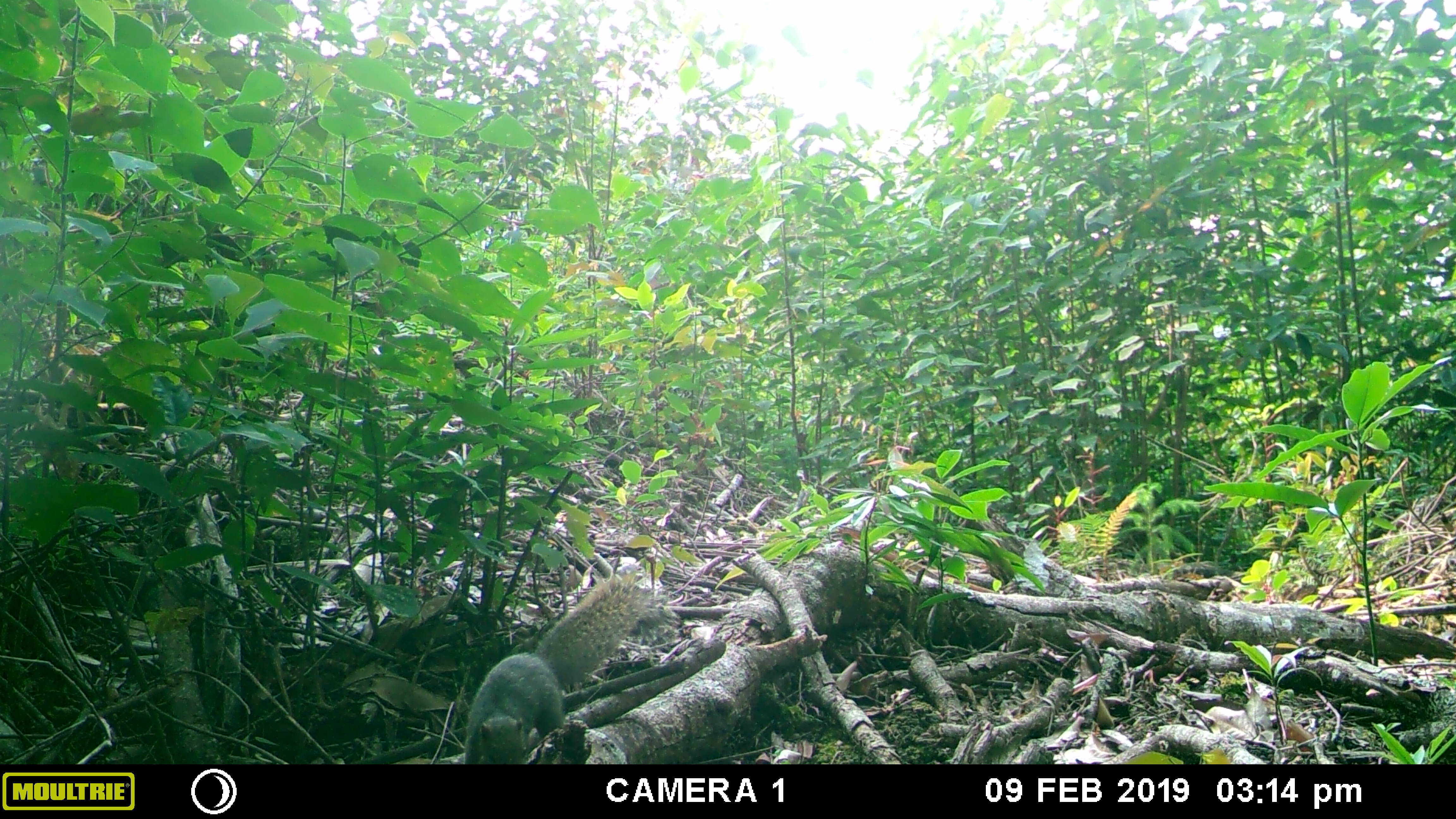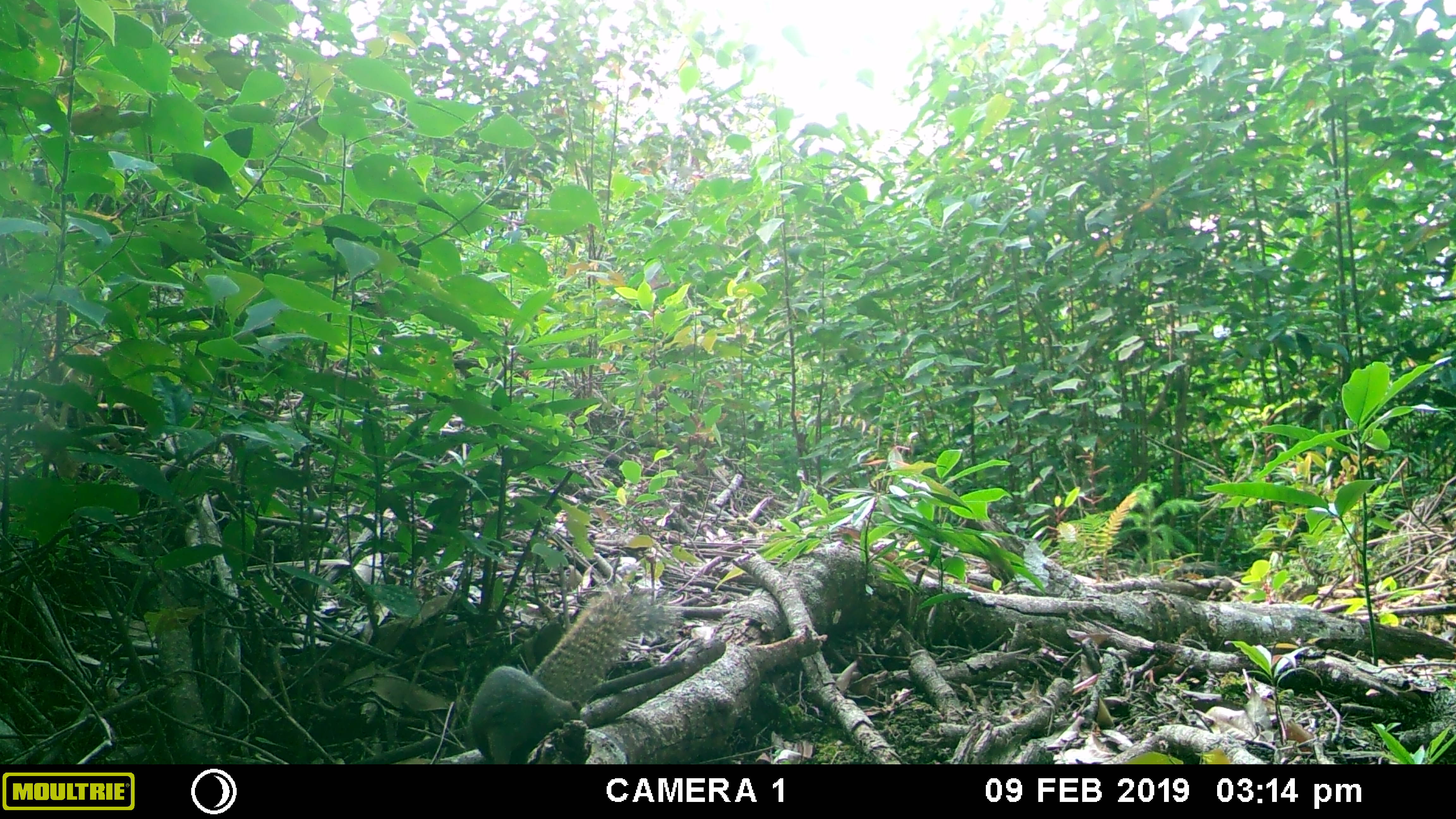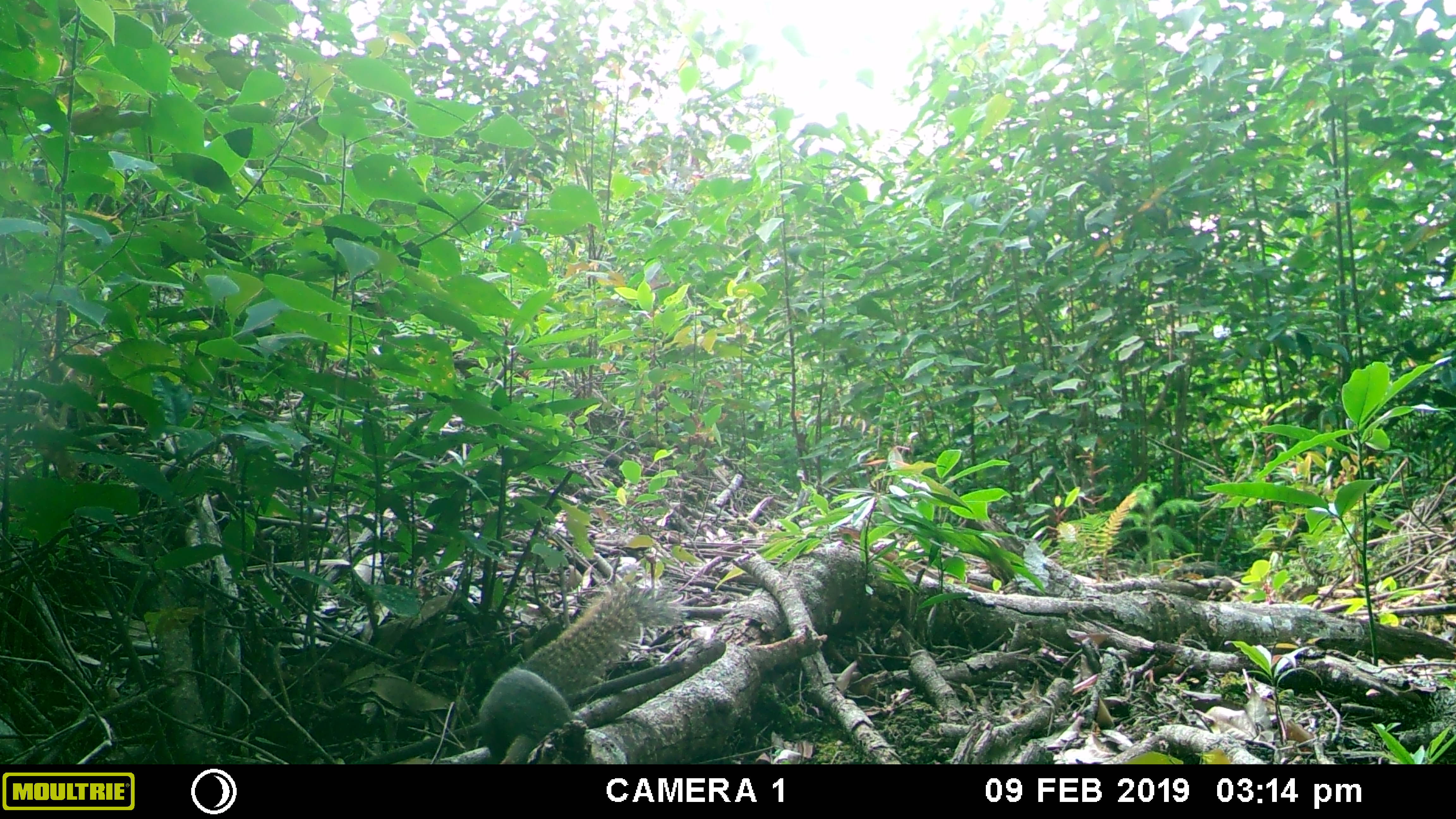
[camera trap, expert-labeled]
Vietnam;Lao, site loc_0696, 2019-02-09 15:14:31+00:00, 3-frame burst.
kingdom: Animalia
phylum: Chordata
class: Mammalia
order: Rodentia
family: Sciuridae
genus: Callosciurus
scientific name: Callosciurus erythraeus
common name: pallas's squirrel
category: pallass squirrel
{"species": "pallass squirrel (pallas's squirrel) (Callosciurus erythraeus)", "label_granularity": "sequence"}